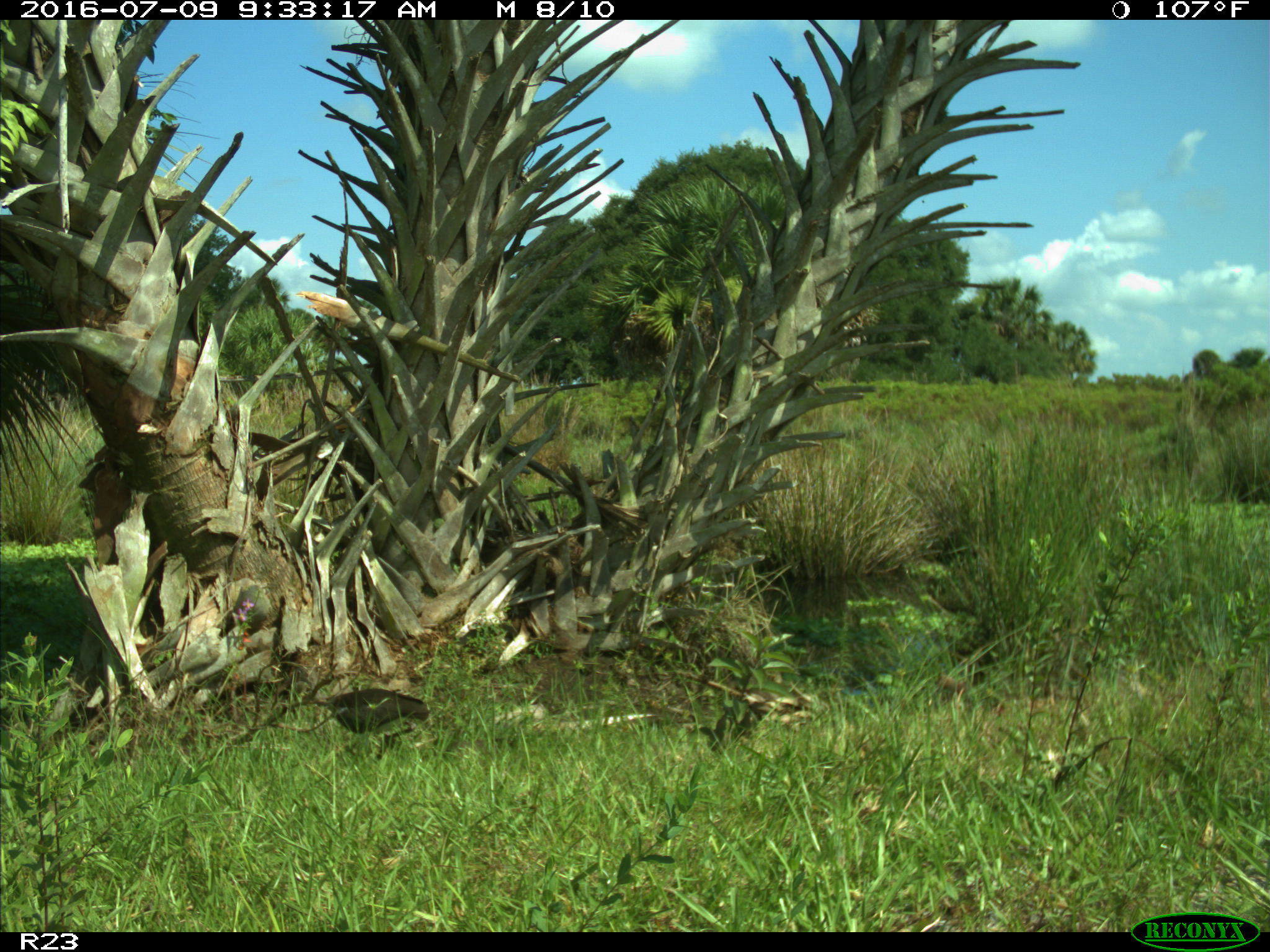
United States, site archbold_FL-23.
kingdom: Animalia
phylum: Chordata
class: Aves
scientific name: Aves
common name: birds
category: unidentified bird